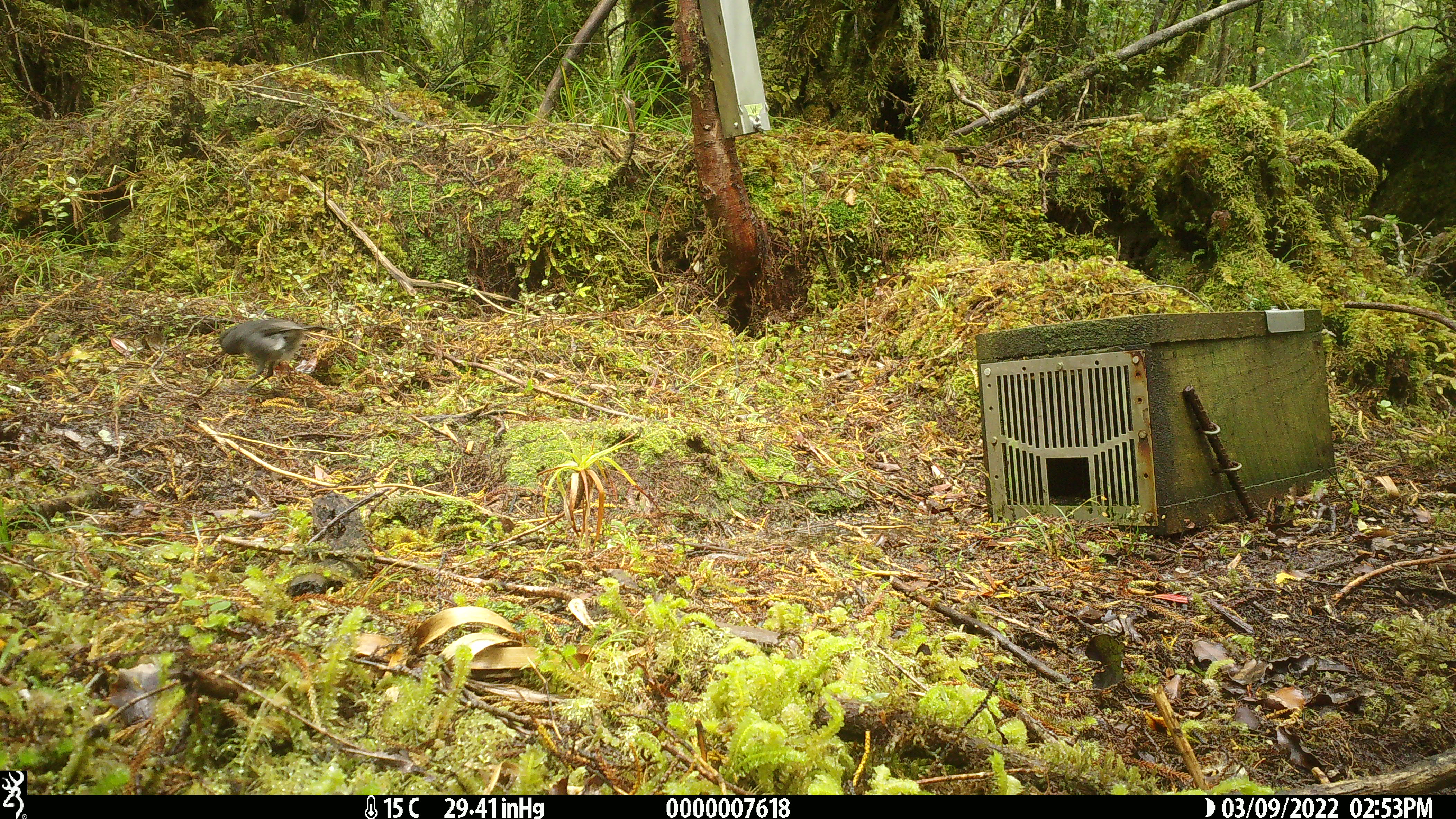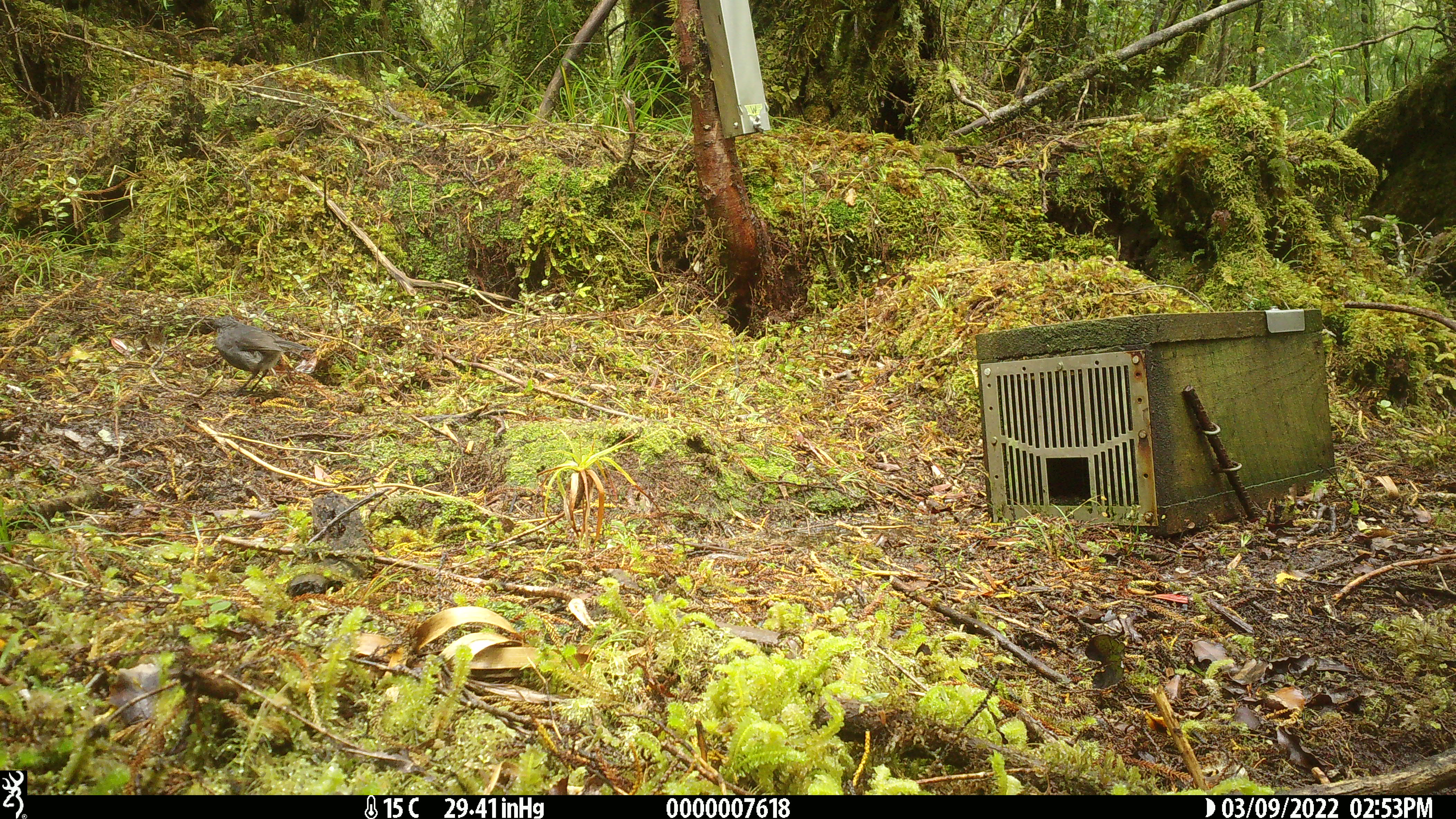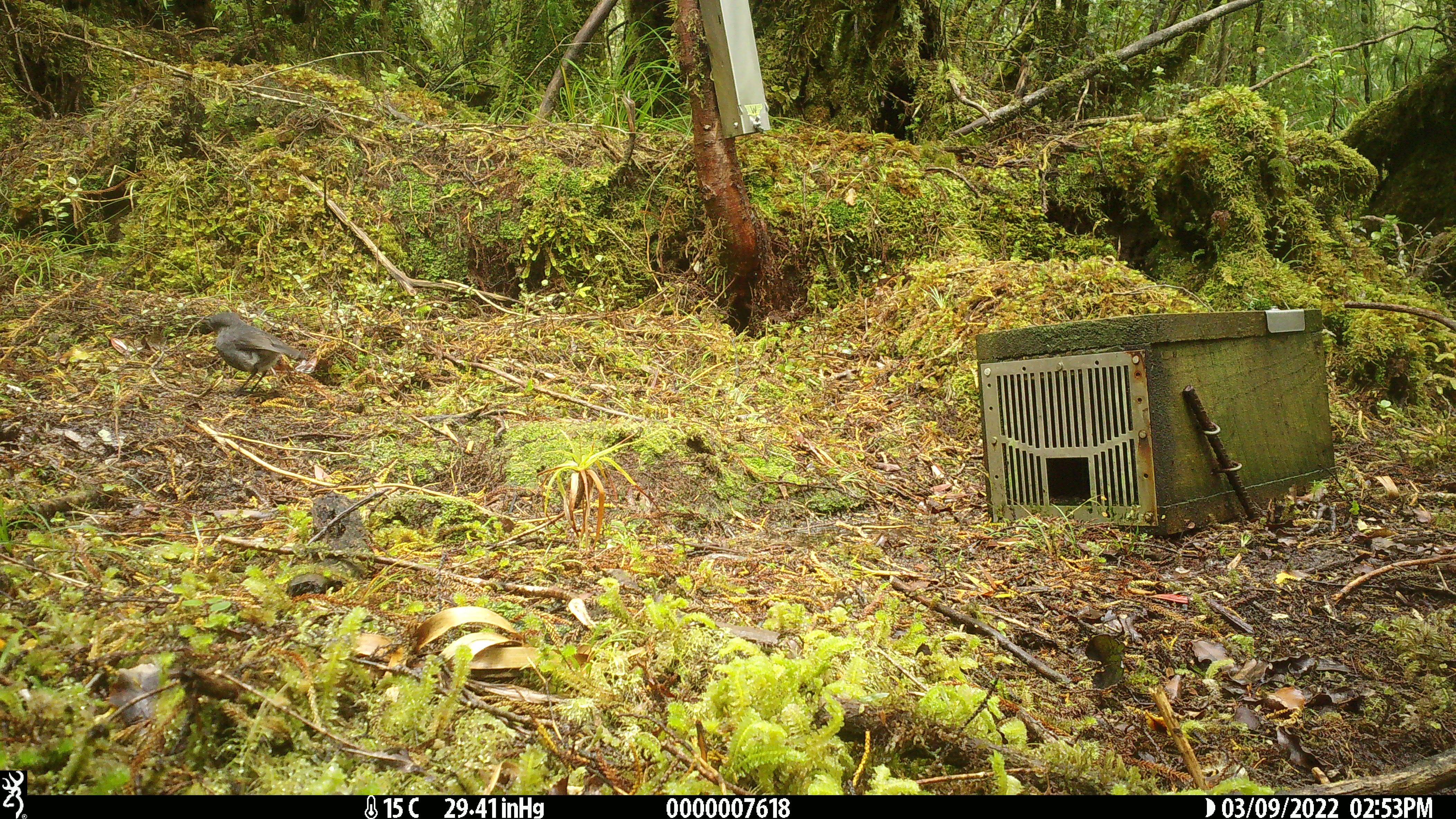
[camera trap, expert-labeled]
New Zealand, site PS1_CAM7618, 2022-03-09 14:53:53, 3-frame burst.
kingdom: Animalia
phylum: Chordata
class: Aves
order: Passeriformes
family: Petroicidae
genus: Petroica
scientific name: Petroica australis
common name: new zealand robin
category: robin